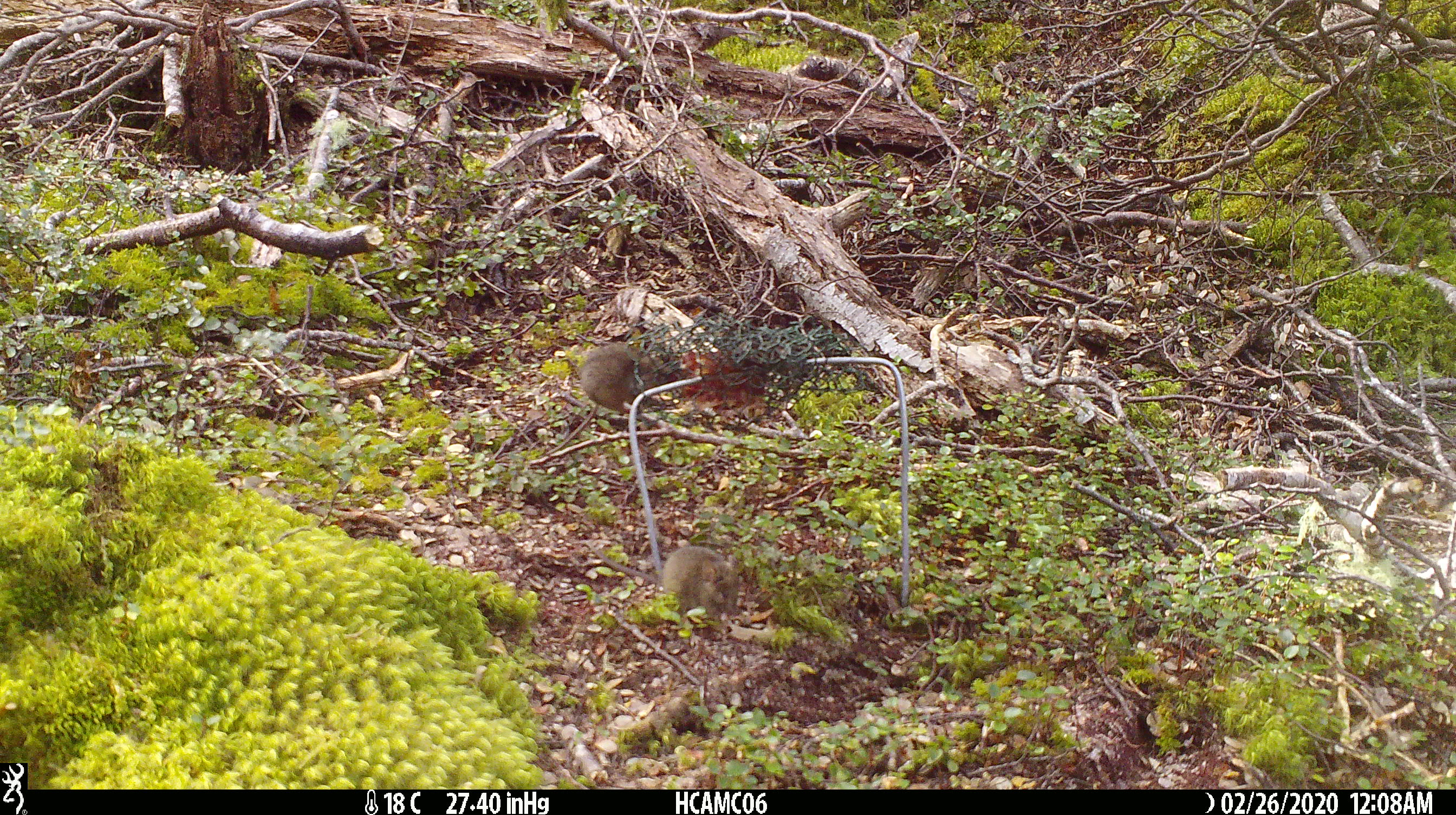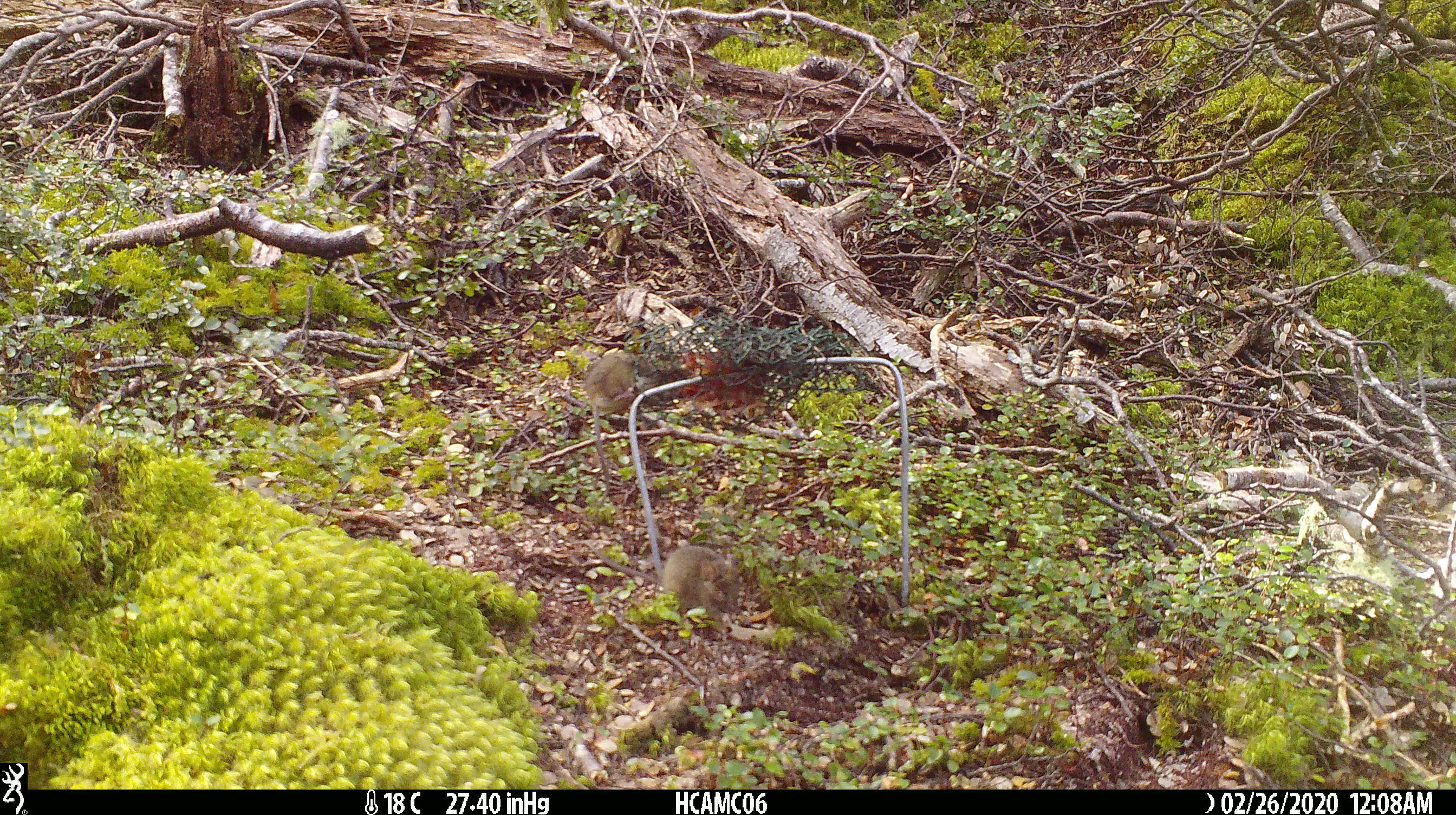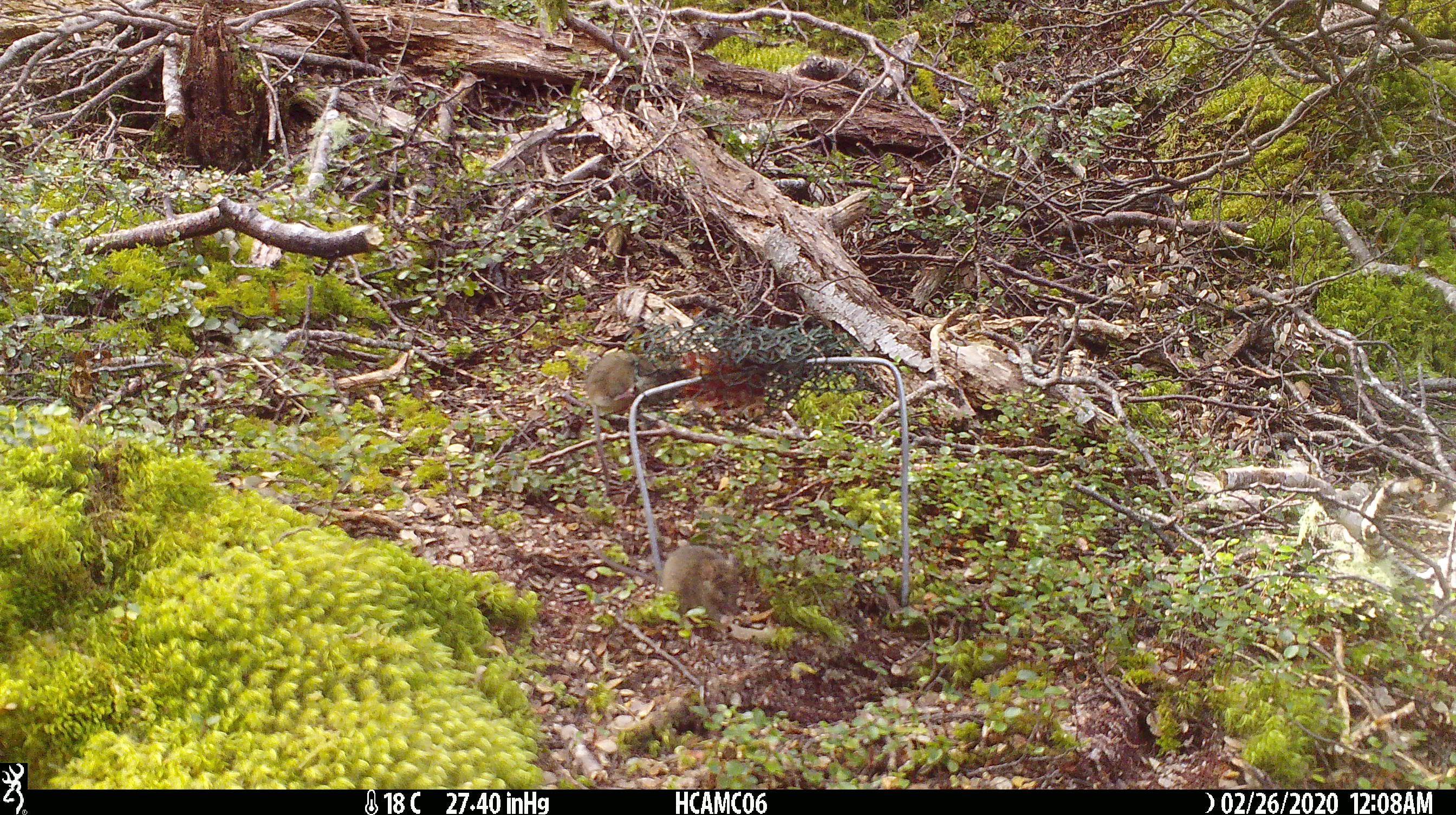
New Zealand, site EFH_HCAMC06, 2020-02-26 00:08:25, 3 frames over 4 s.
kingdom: Animalia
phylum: Chordata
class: Mammalia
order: Rodentia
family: Muridae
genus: Mus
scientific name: Mus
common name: mouse